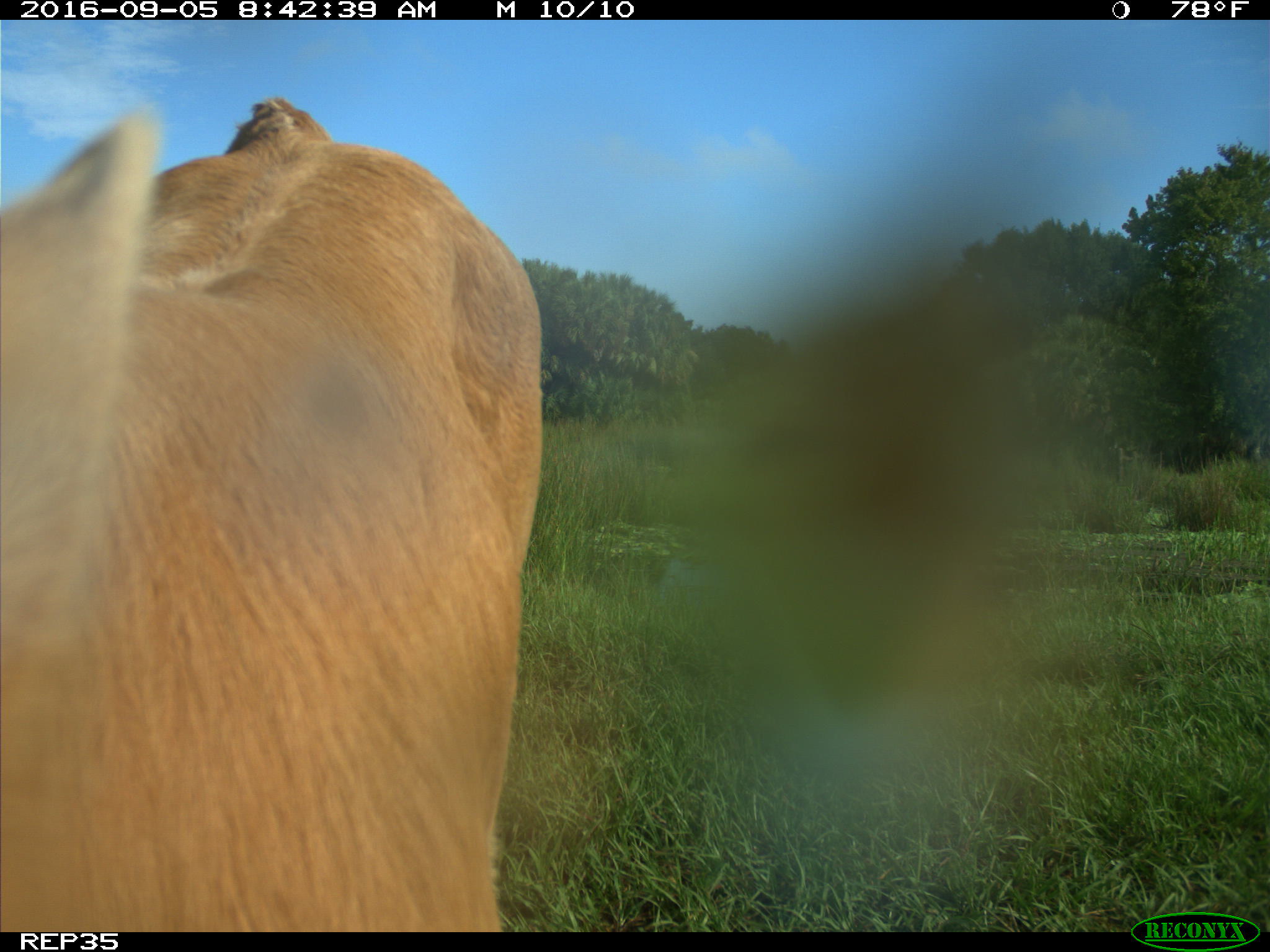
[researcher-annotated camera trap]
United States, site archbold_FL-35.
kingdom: Animalia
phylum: Chordata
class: Mammalia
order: Artiodactyla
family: Bovidae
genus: Bos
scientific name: Bos taurus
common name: domestic cow